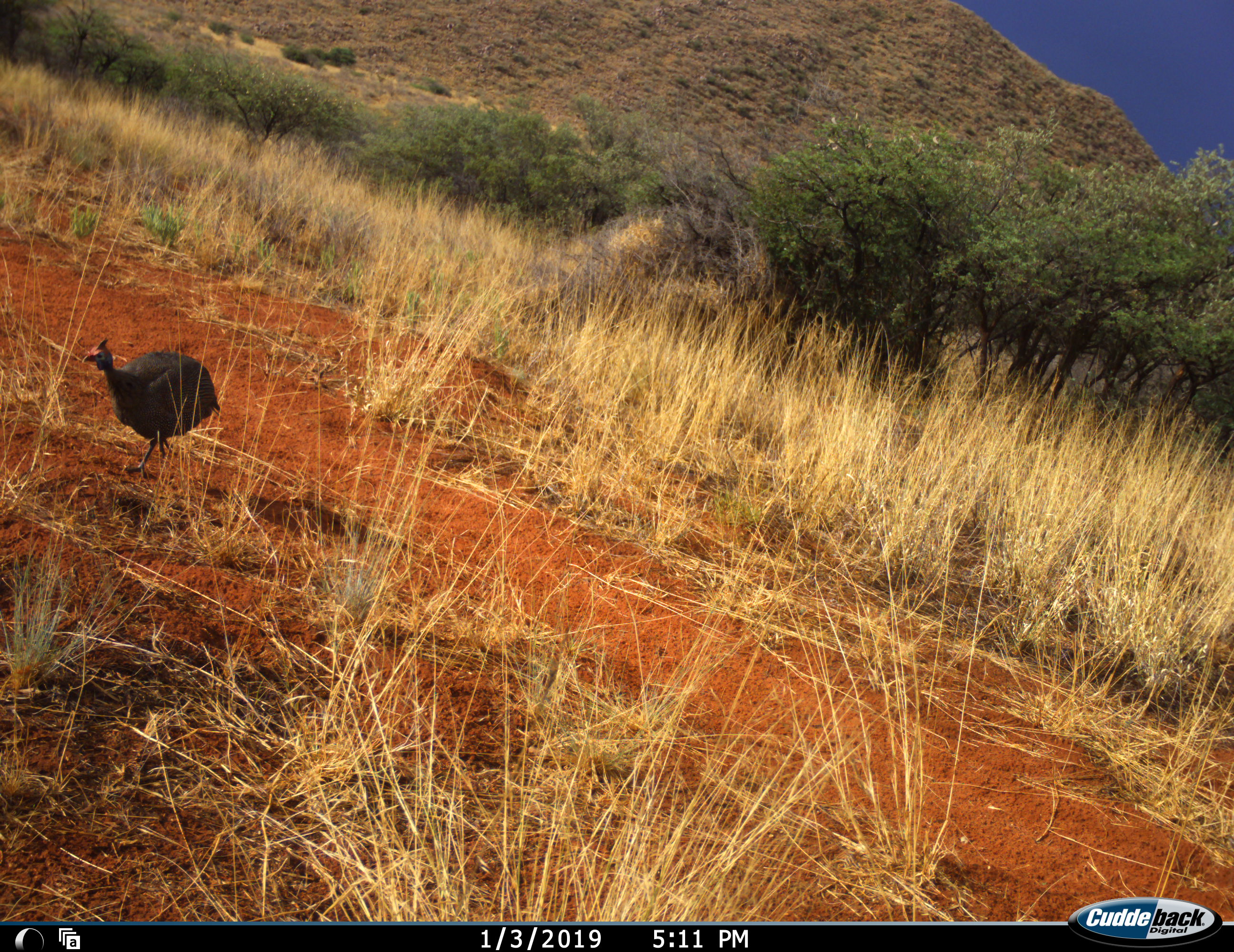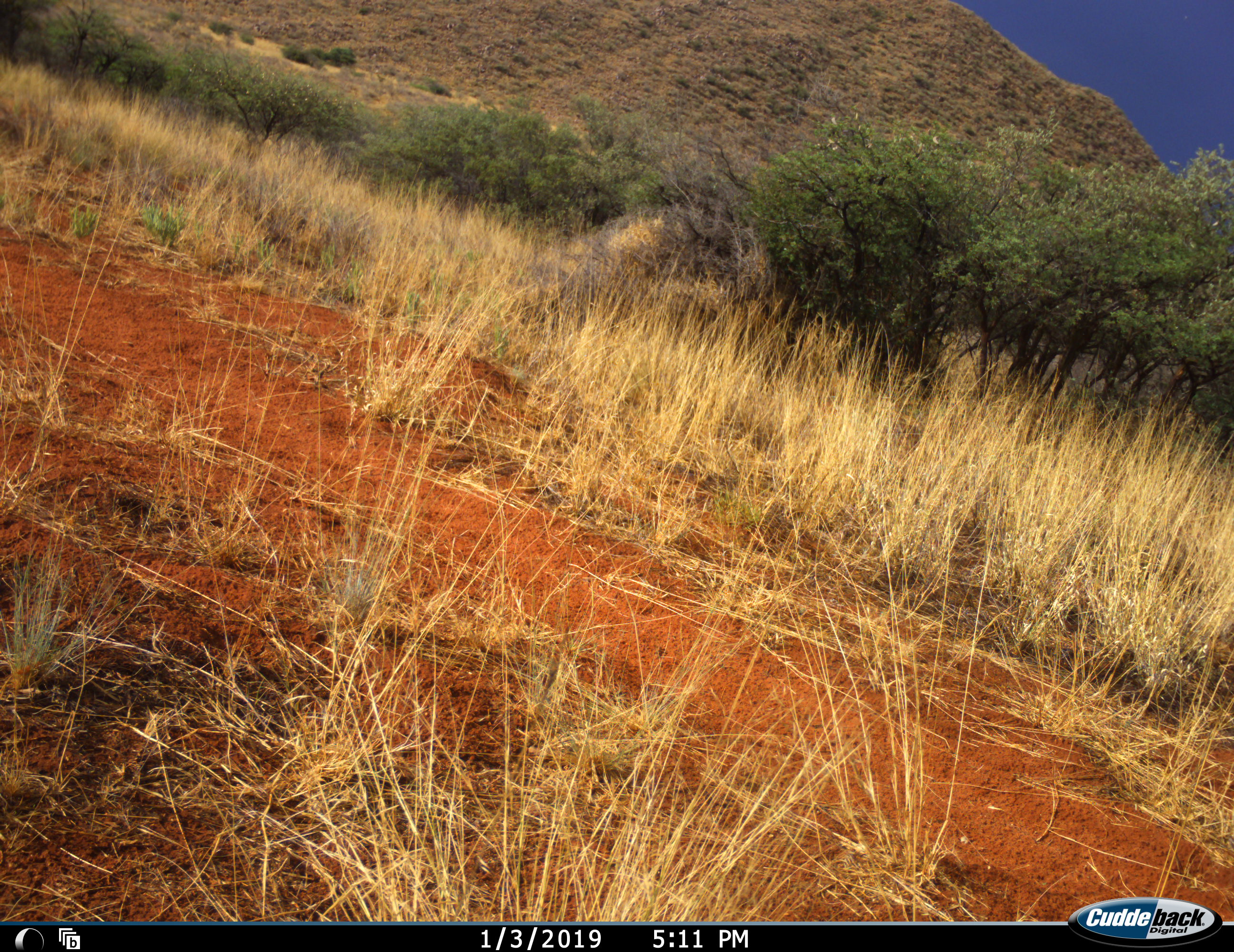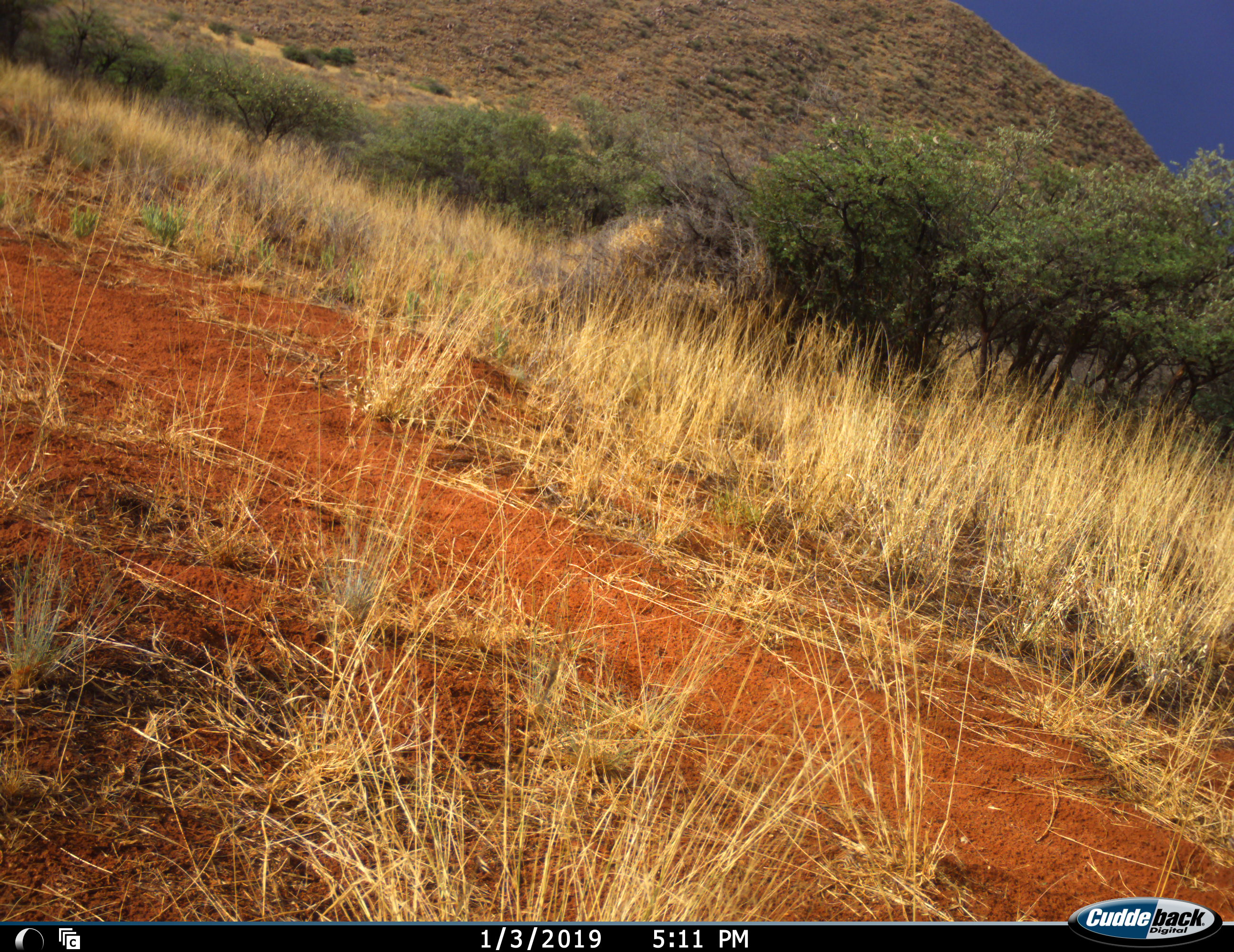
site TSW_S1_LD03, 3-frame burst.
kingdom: Animalia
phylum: Chordata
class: Aves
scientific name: Aves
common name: bird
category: birdother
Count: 1.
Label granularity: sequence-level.